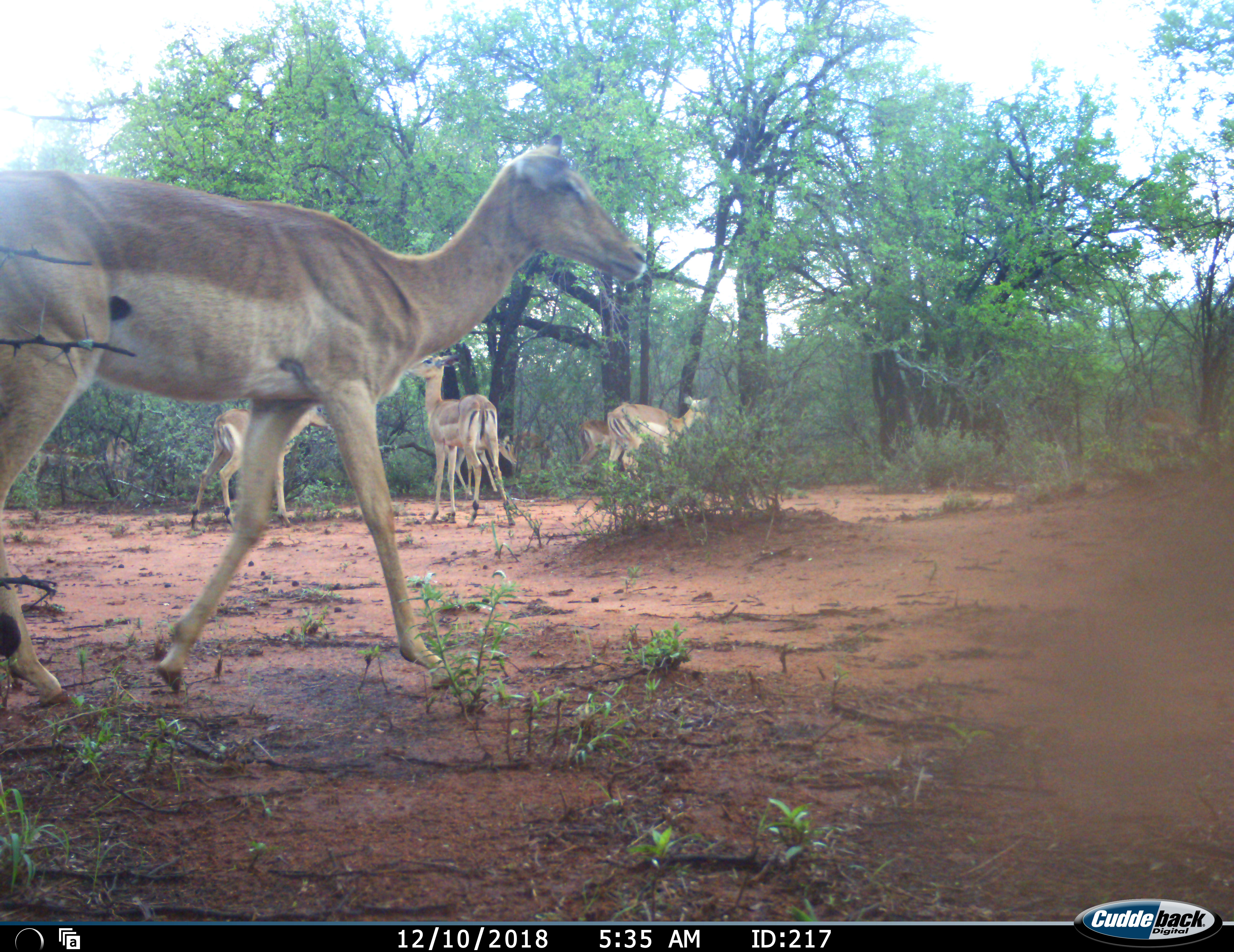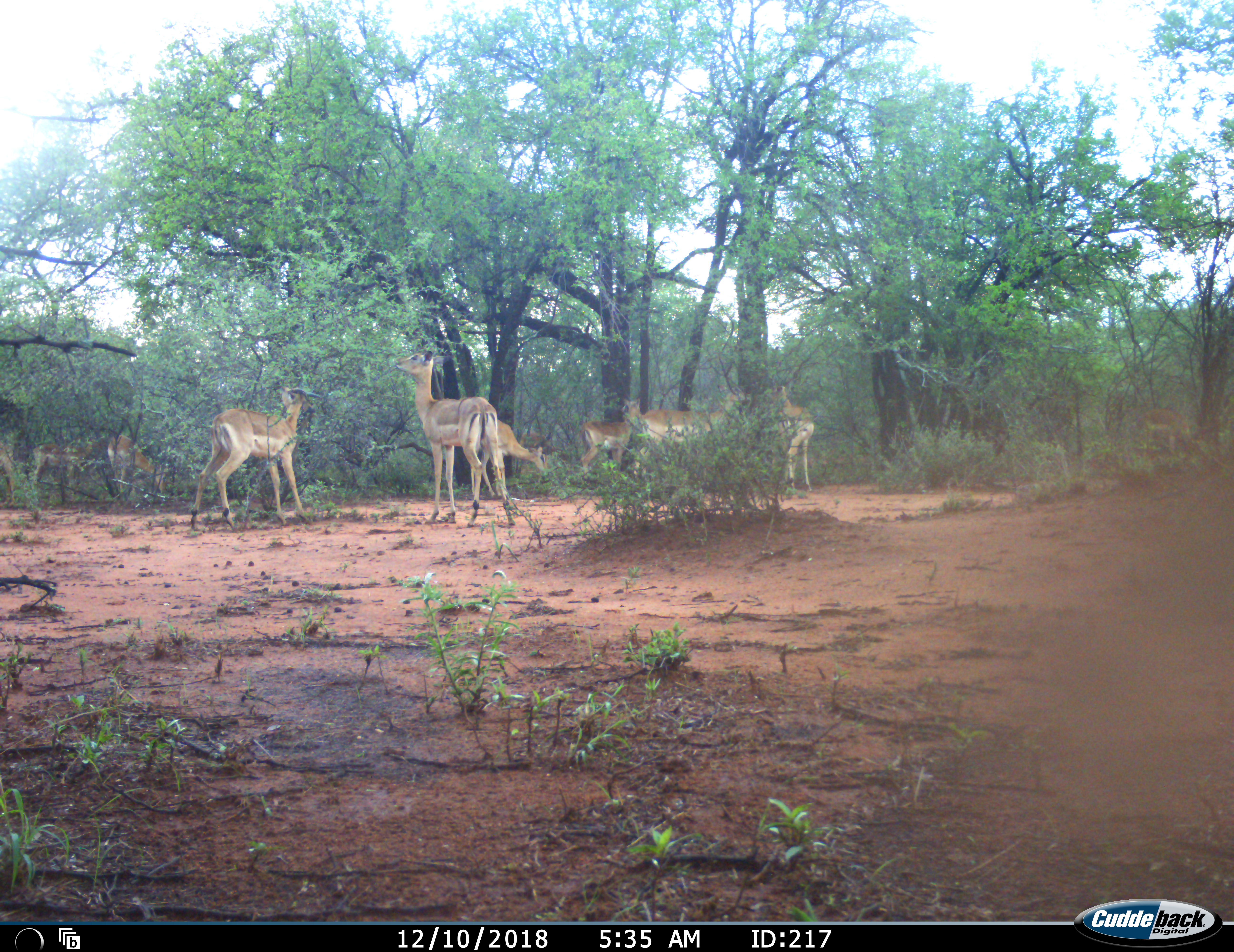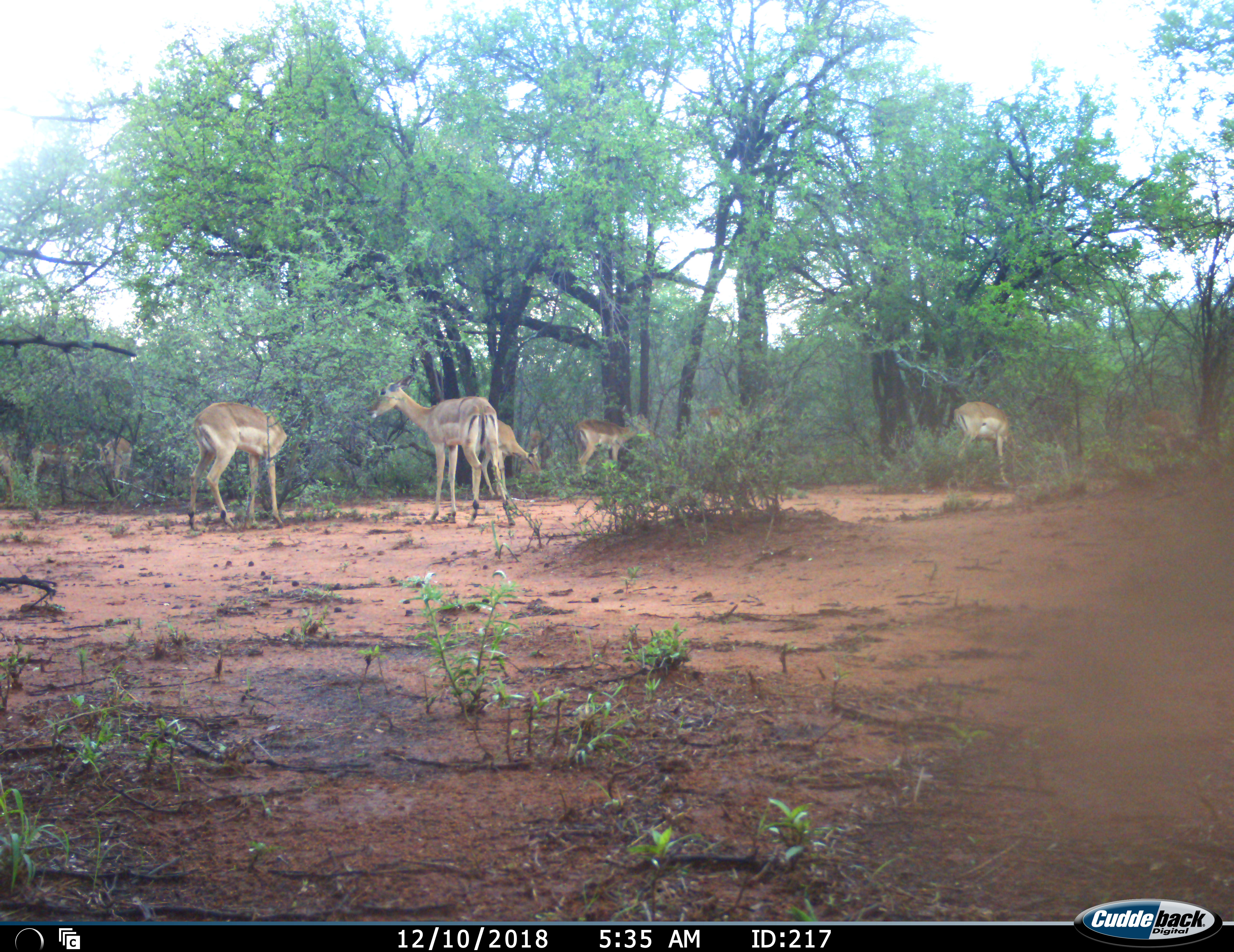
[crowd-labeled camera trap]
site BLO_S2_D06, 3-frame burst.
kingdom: Animalia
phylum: Chordata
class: Mammalia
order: Artiodactyla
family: Bovidae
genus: Aepyceros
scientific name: Aepyceros melampus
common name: impala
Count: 10.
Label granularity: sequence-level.